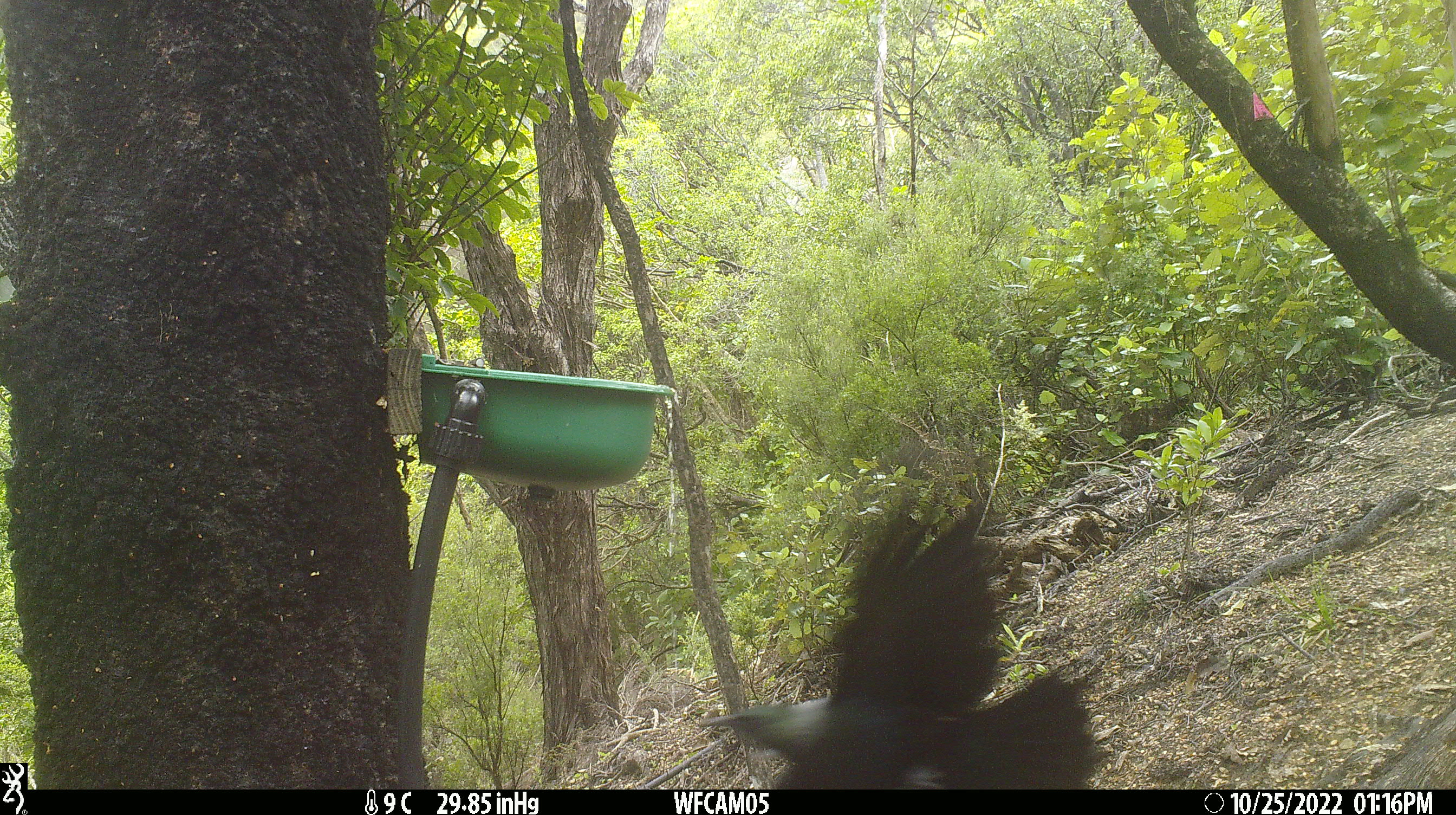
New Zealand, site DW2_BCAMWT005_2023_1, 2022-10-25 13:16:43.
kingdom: Animalia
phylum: Chordata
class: Aves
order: Passeriformes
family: Meliphagidae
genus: Prosthemadera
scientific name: Prosthemadera novaeseelandiae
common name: tui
Tui (Prosthemadera novaeseelandiae).